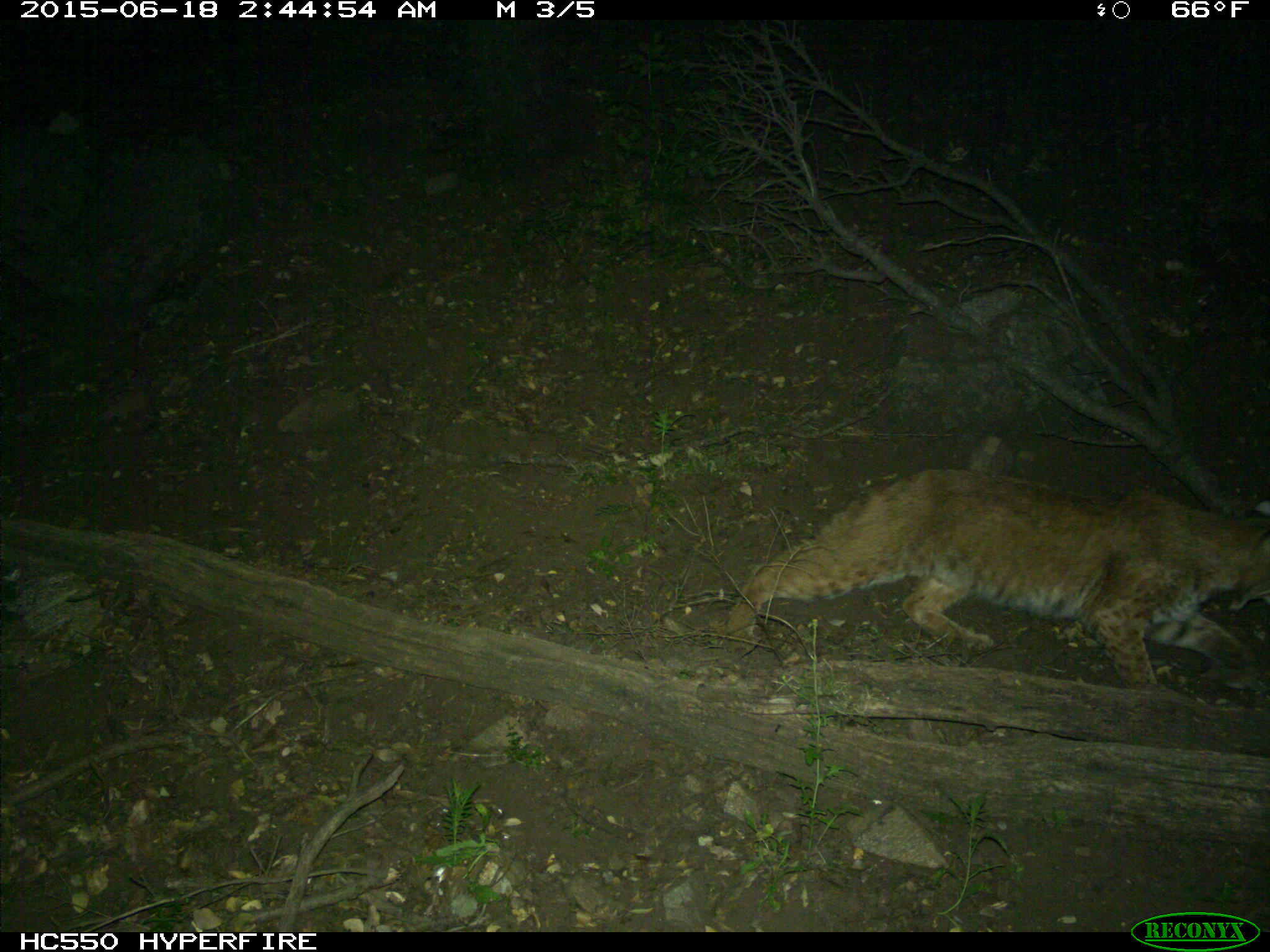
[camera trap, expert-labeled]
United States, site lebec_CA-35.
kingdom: Animalia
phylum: Chordata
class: Mammalia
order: Carnivora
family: Felidae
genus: Lynx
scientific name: Lynx rufus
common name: bobcat